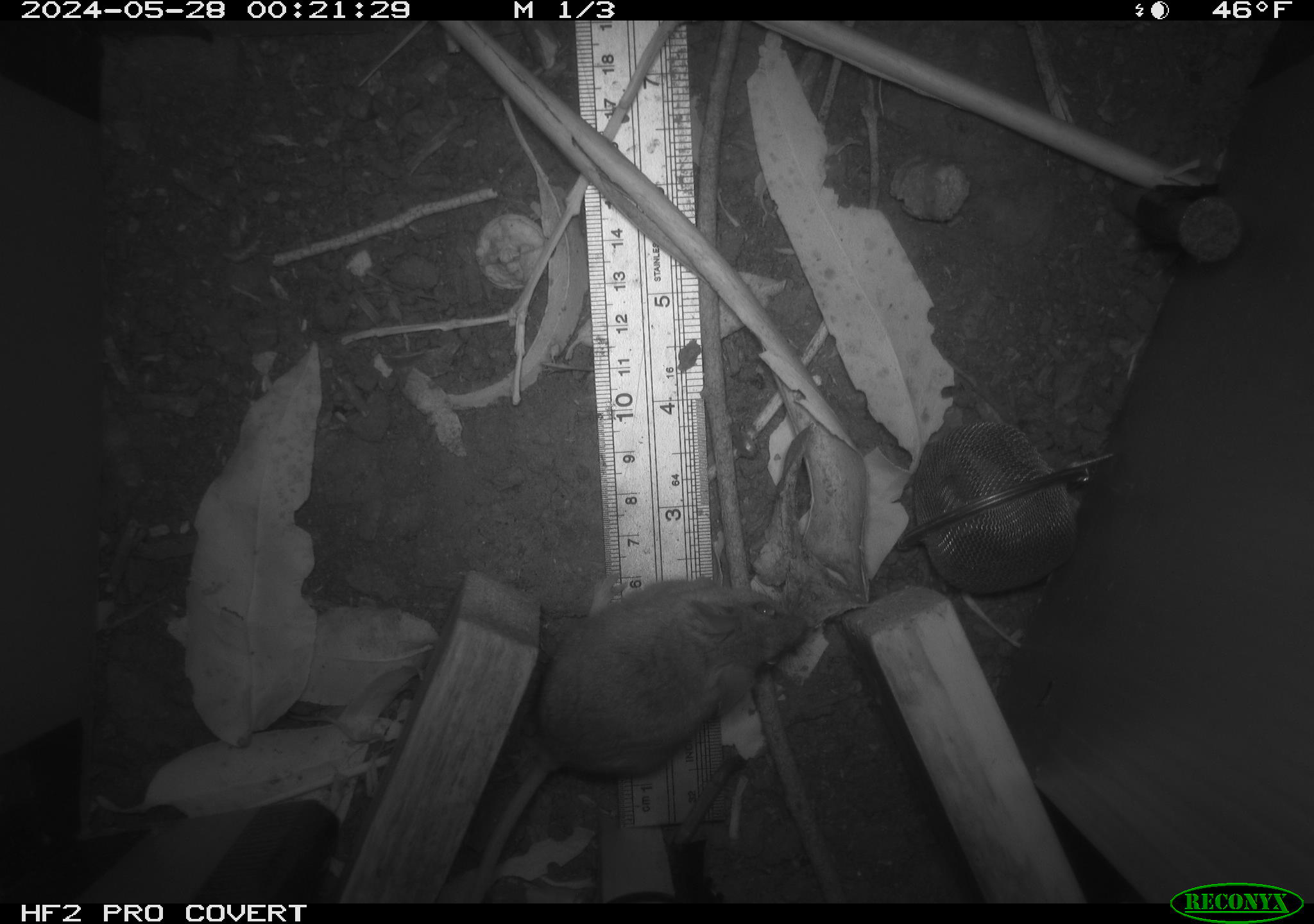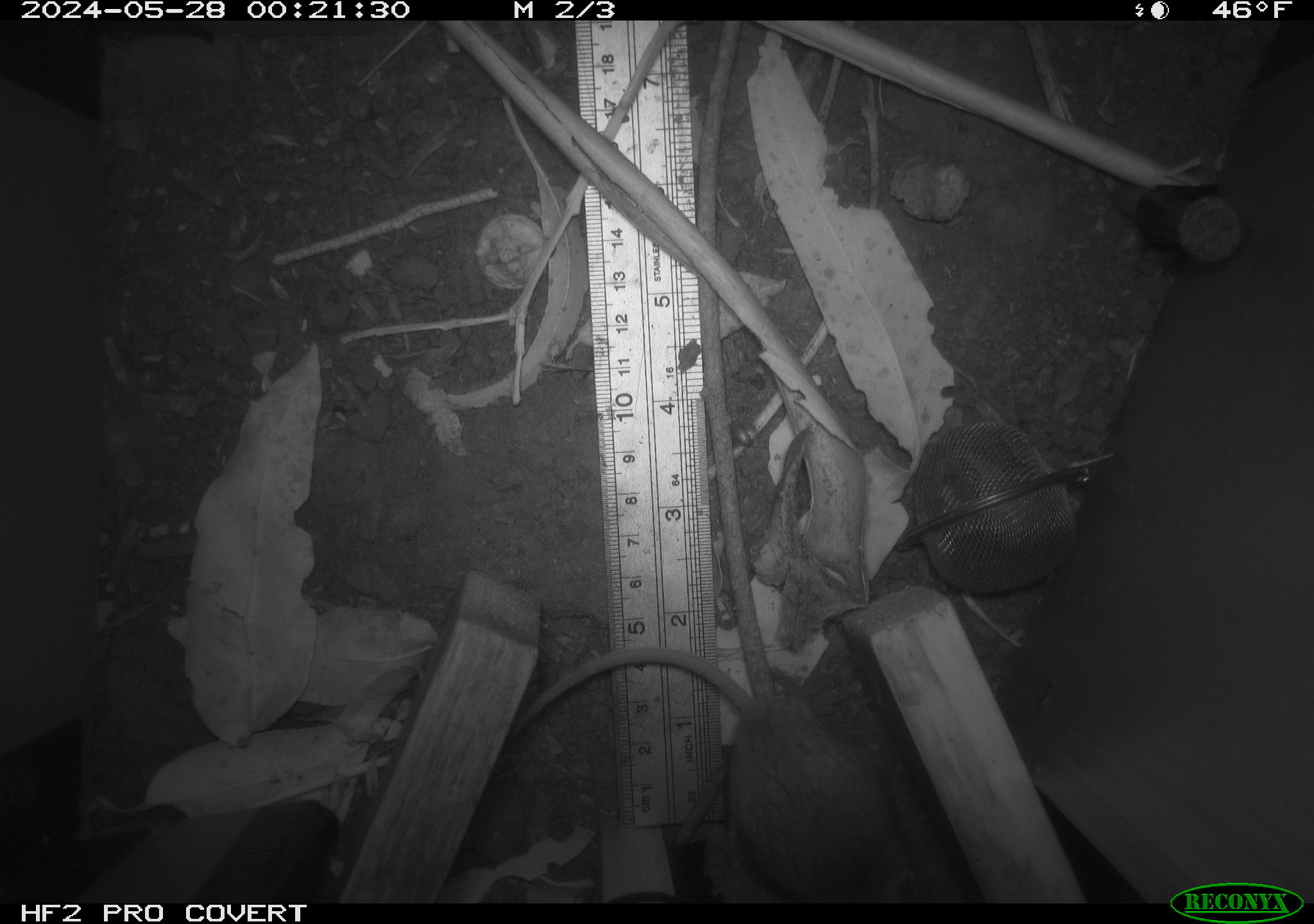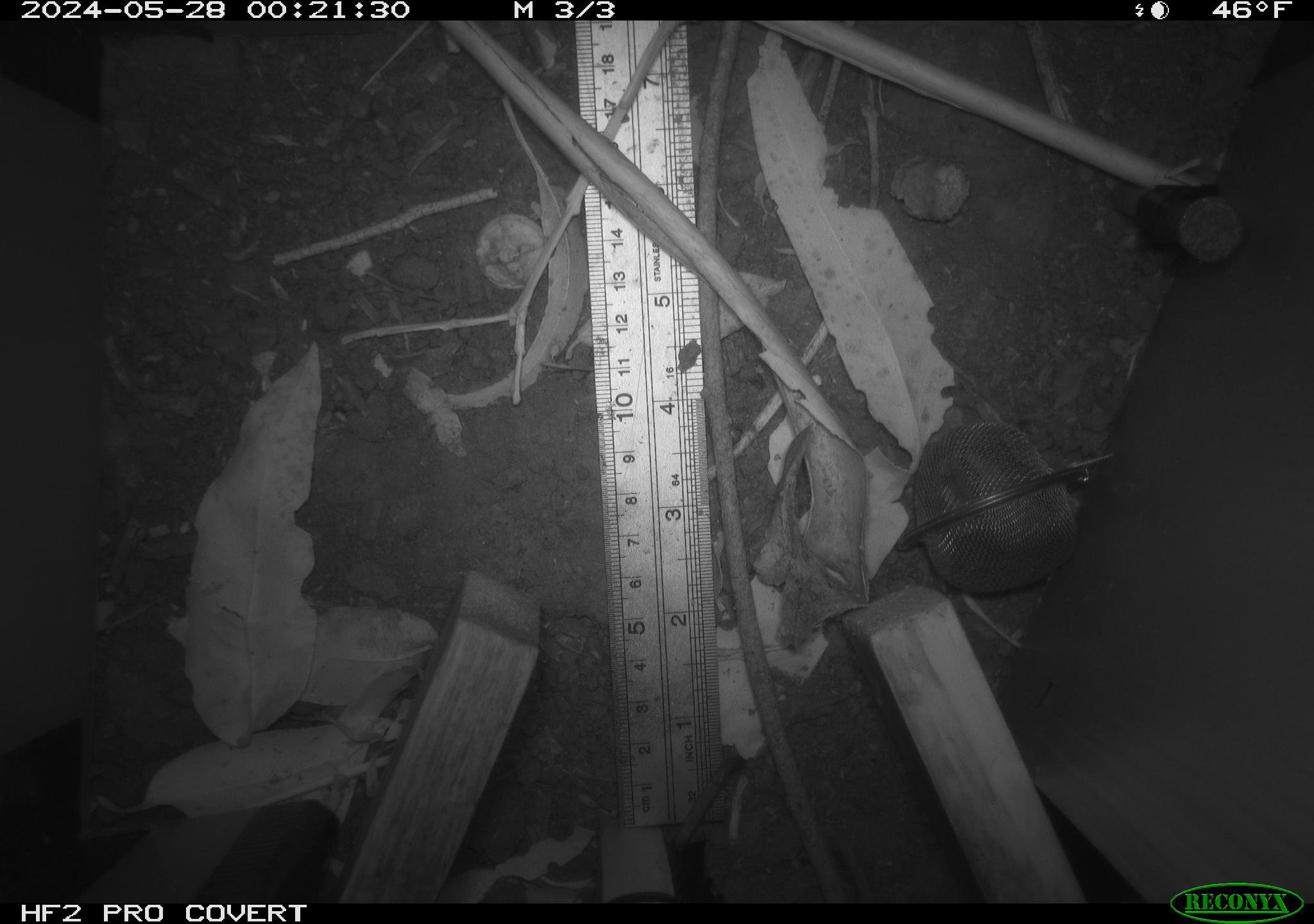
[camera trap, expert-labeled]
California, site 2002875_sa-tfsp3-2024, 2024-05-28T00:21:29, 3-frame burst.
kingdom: Animalia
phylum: Chordata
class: Mammalia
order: Rodentia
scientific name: Rodentia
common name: rodent